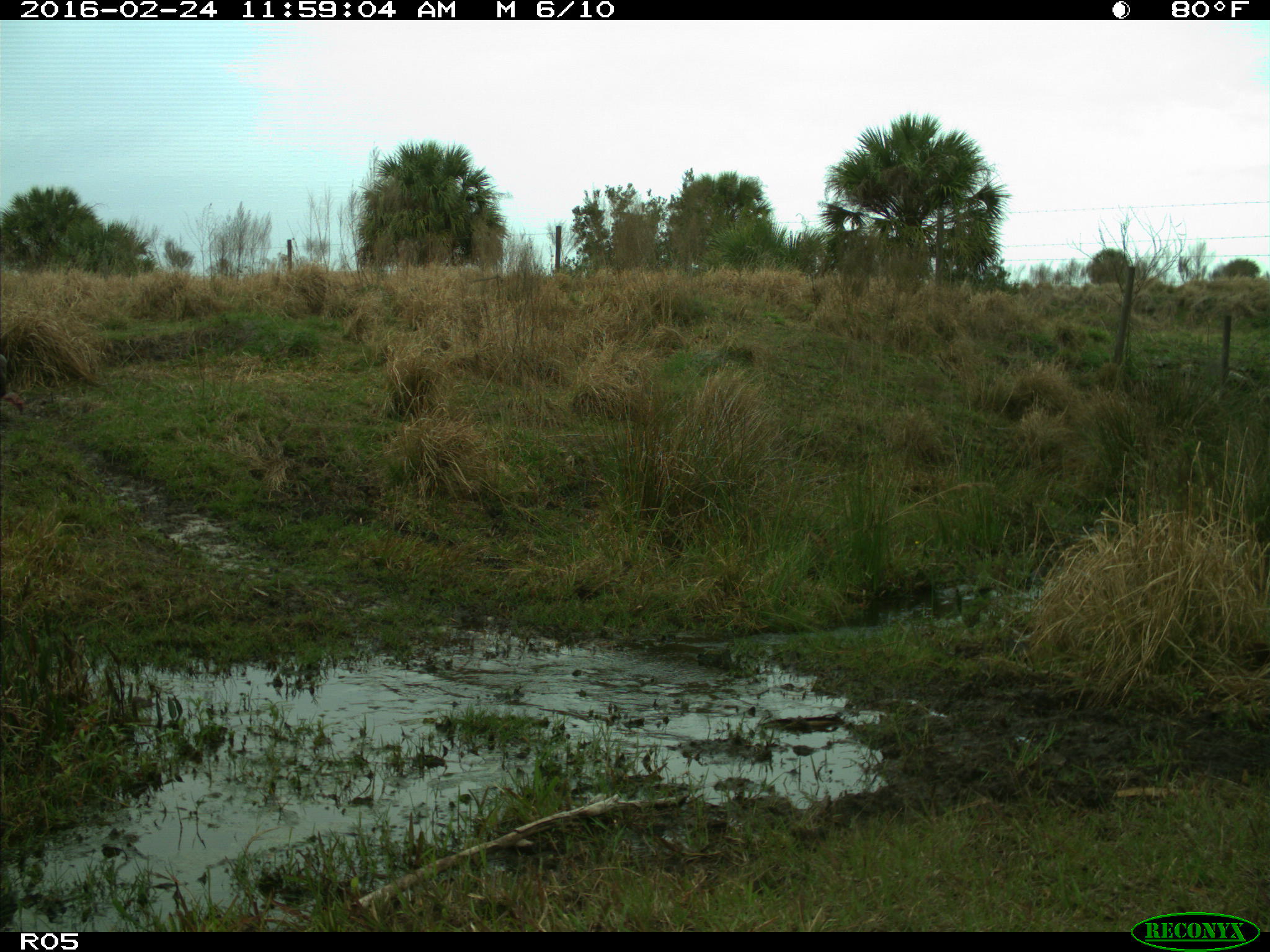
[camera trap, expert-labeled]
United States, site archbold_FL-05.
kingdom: Animalia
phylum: Chordata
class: Aves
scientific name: Aves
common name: birds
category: unidentified bird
Unidentified bird (birds) (Aves).